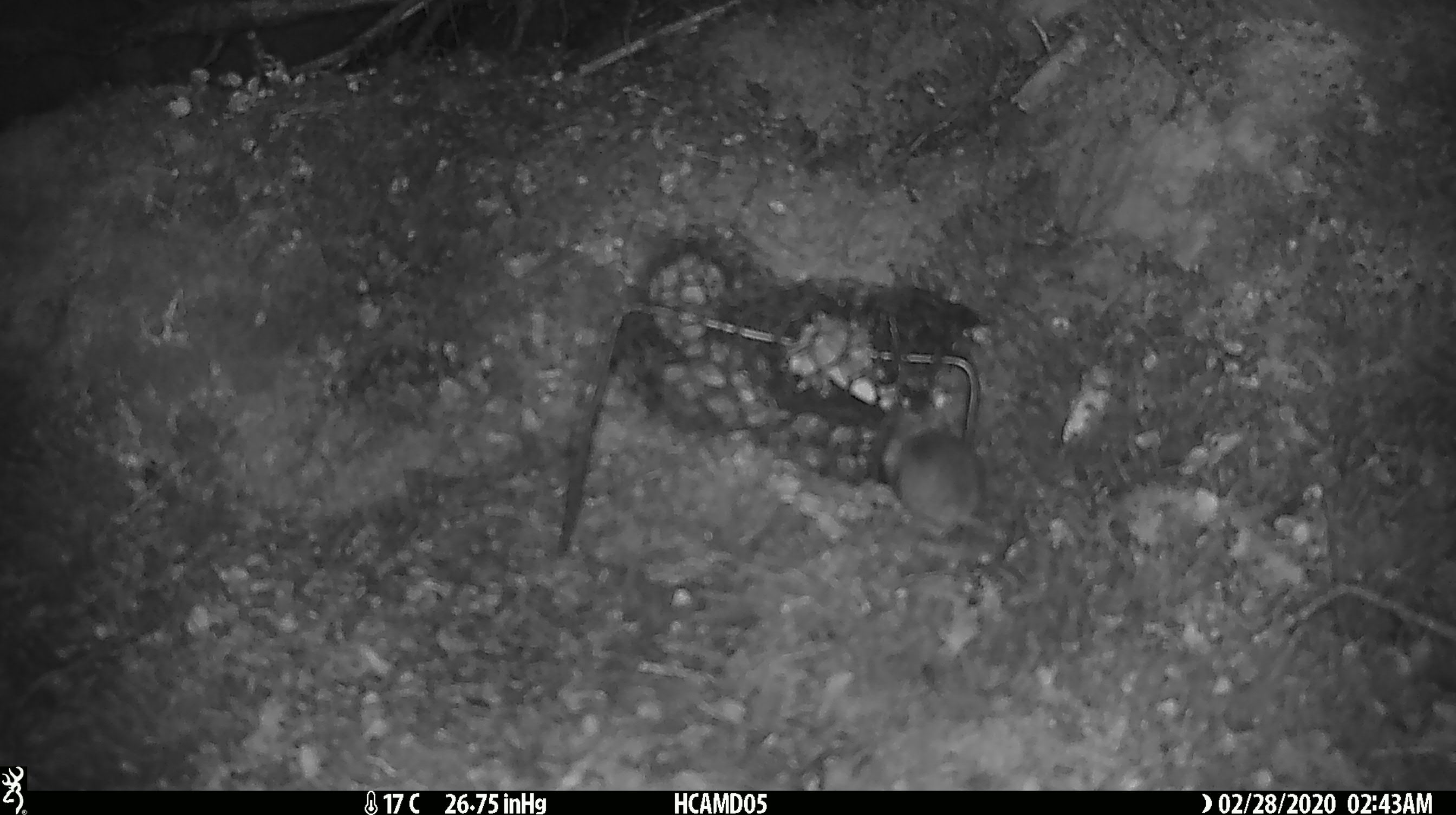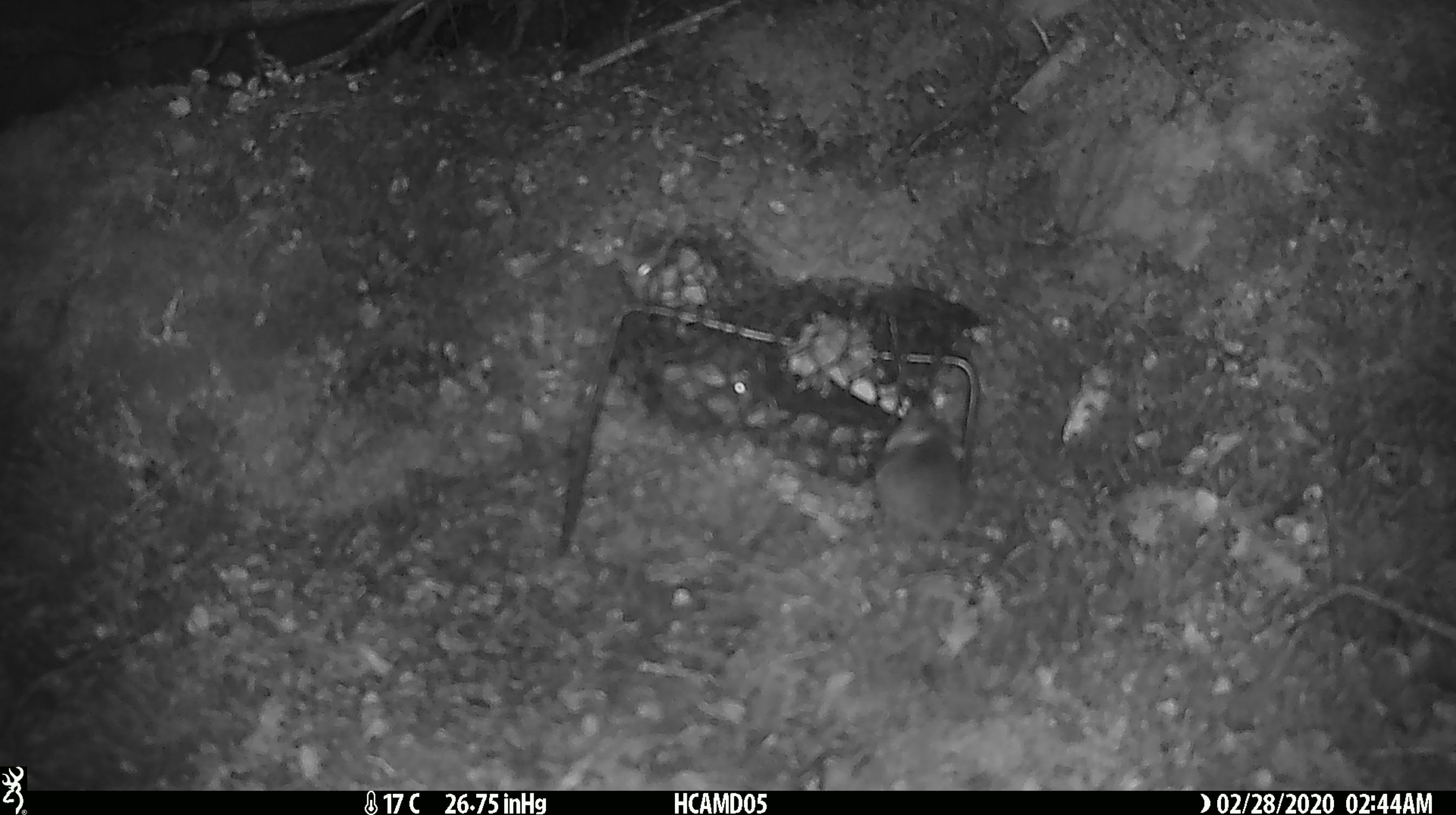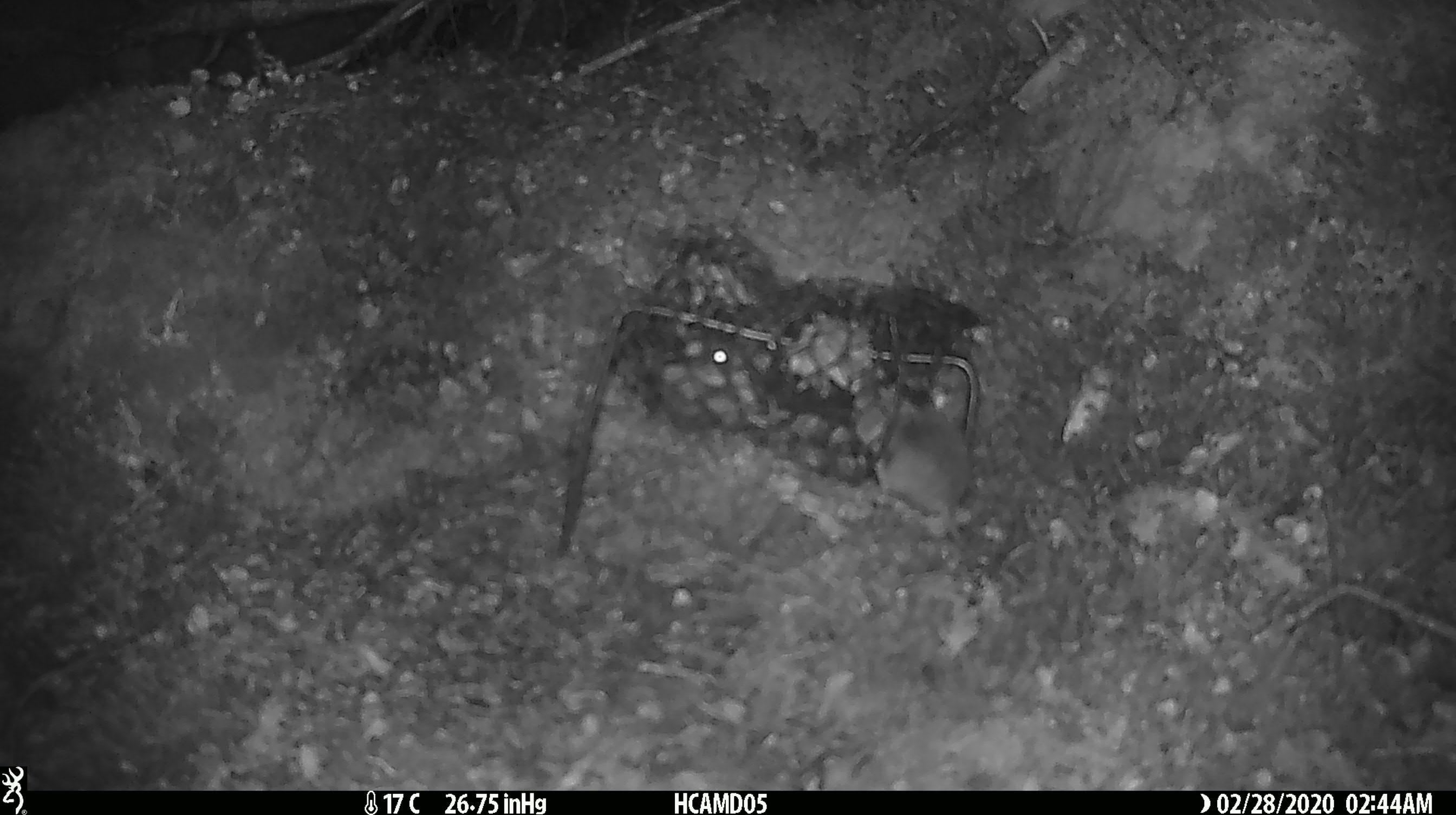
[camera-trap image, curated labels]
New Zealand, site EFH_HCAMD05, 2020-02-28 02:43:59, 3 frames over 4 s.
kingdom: Animalia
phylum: Chordata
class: Mammalia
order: Rodentia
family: Muridae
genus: Mus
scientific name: Mus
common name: mouse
Mouse (Mus).